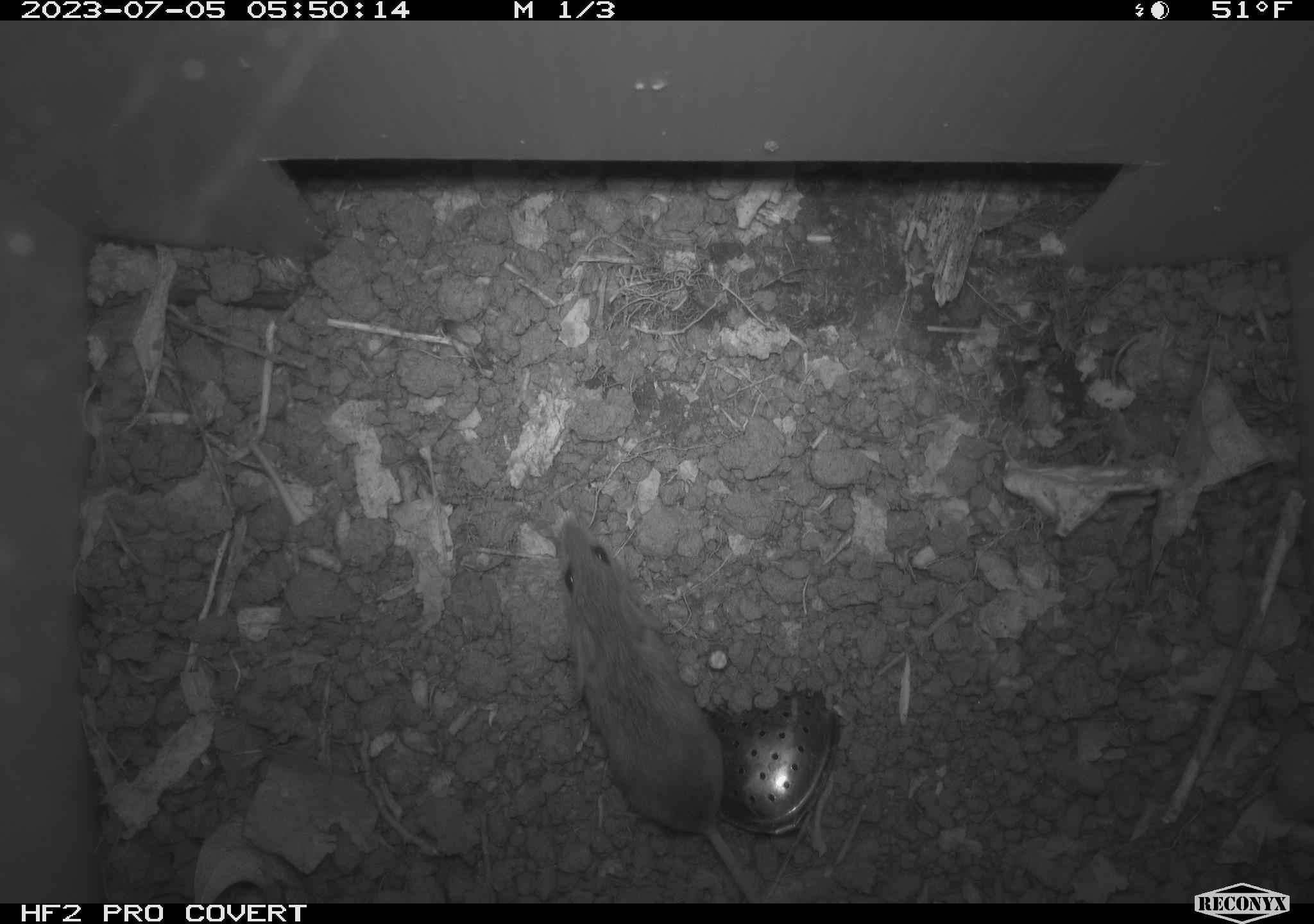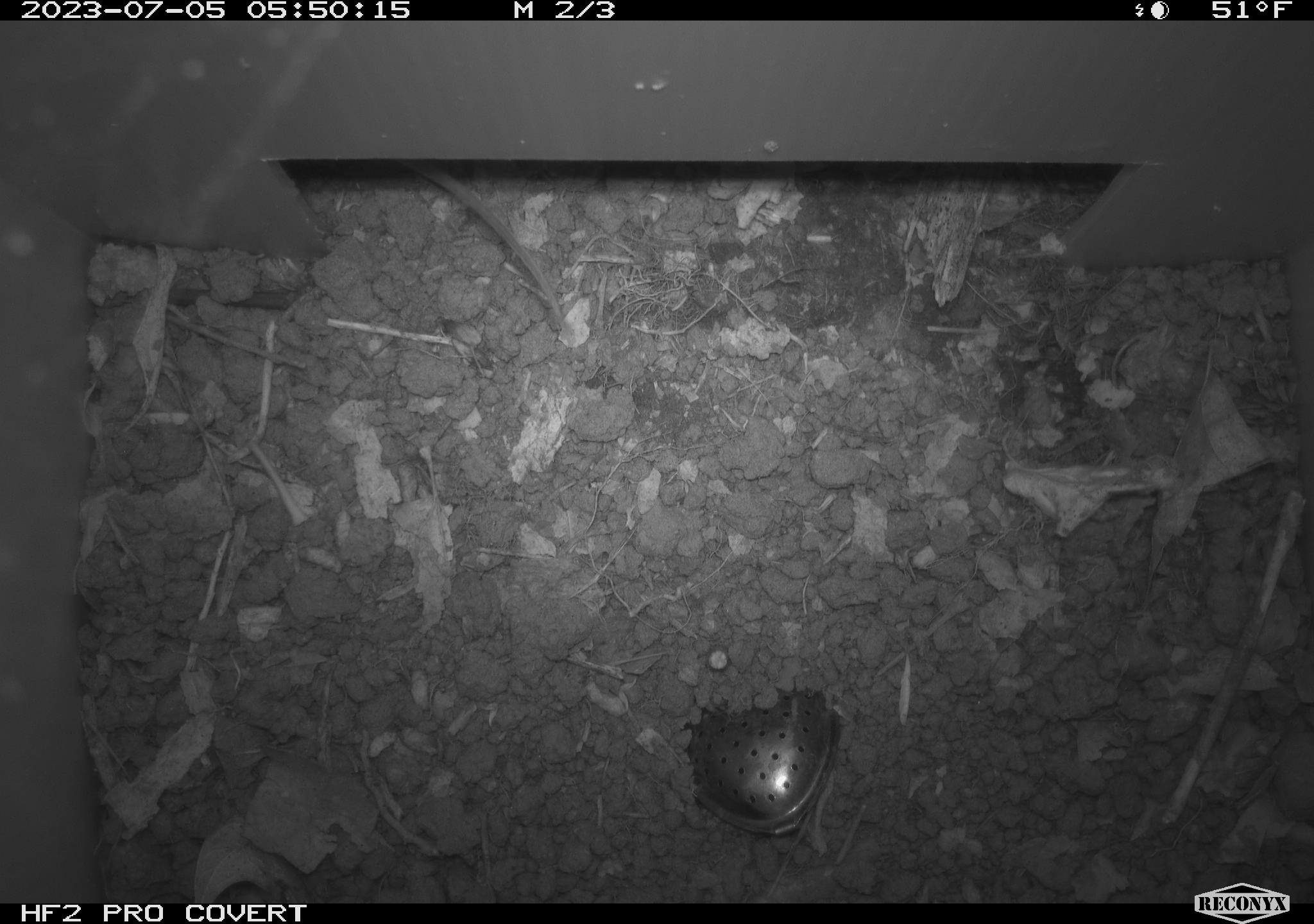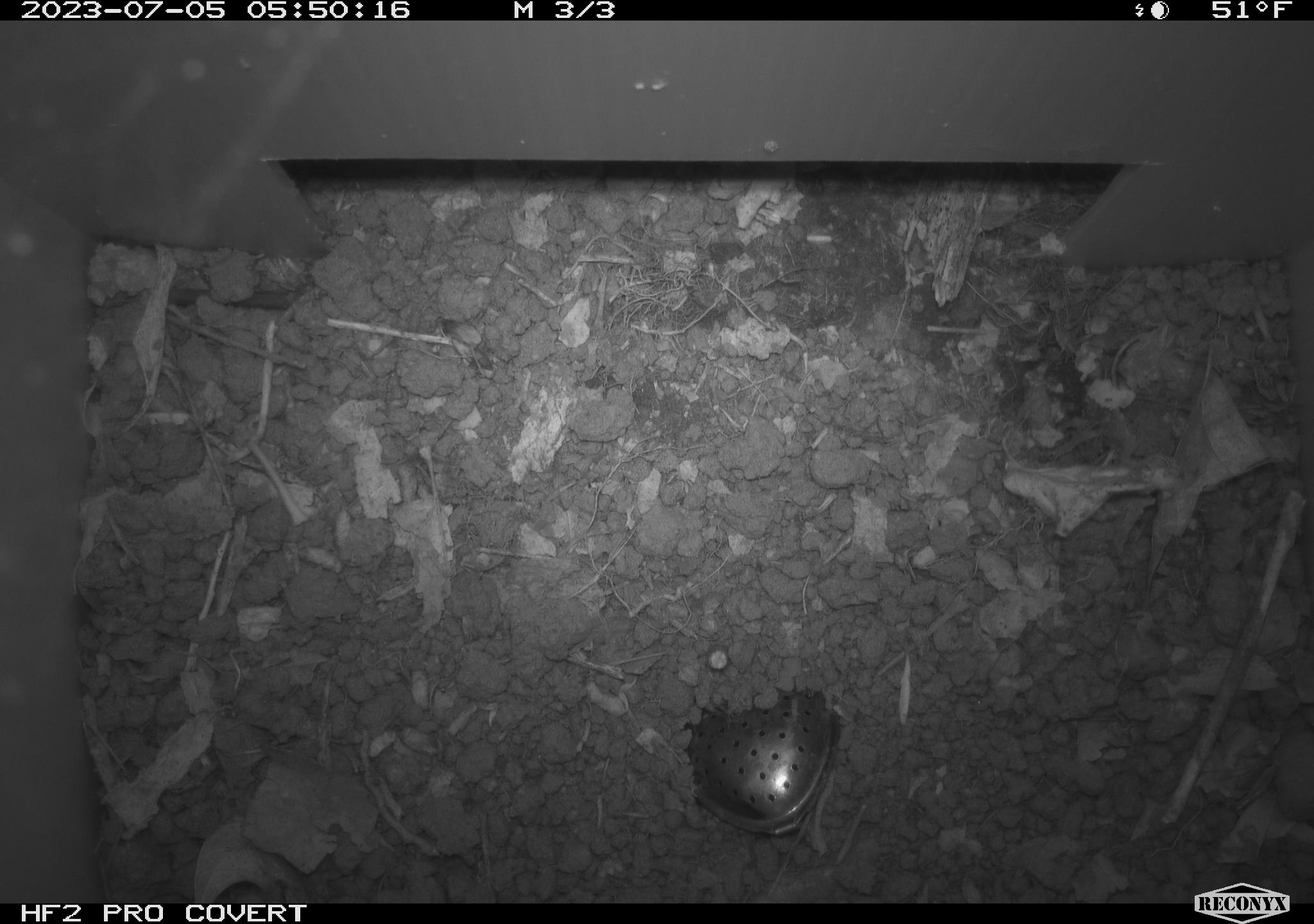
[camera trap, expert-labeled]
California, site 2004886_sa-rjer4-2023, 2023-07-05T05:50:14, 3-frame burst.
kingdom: Animalia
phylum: Chordata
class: Mammalia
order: Rodentia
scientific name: Rodentia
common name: mouse species